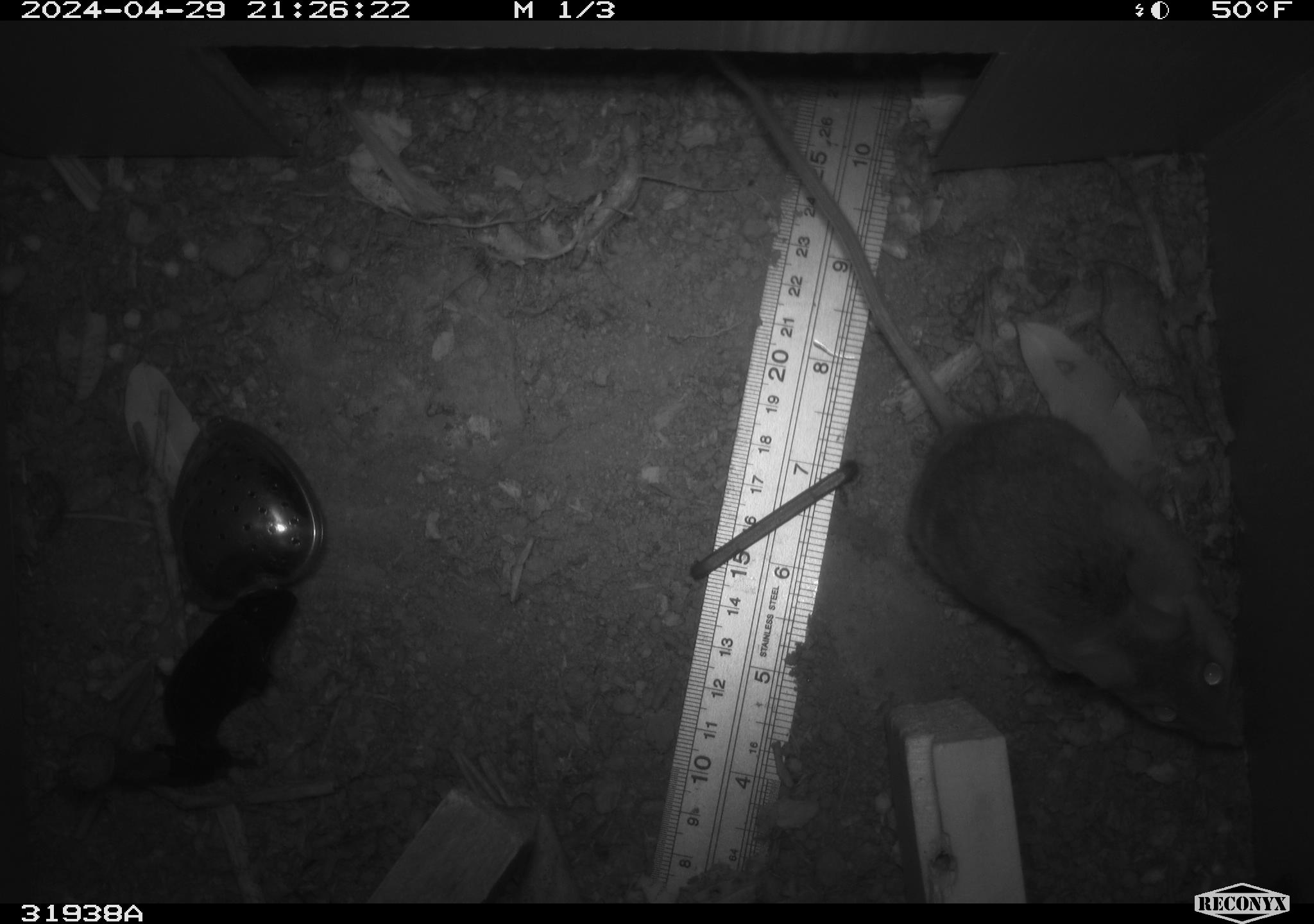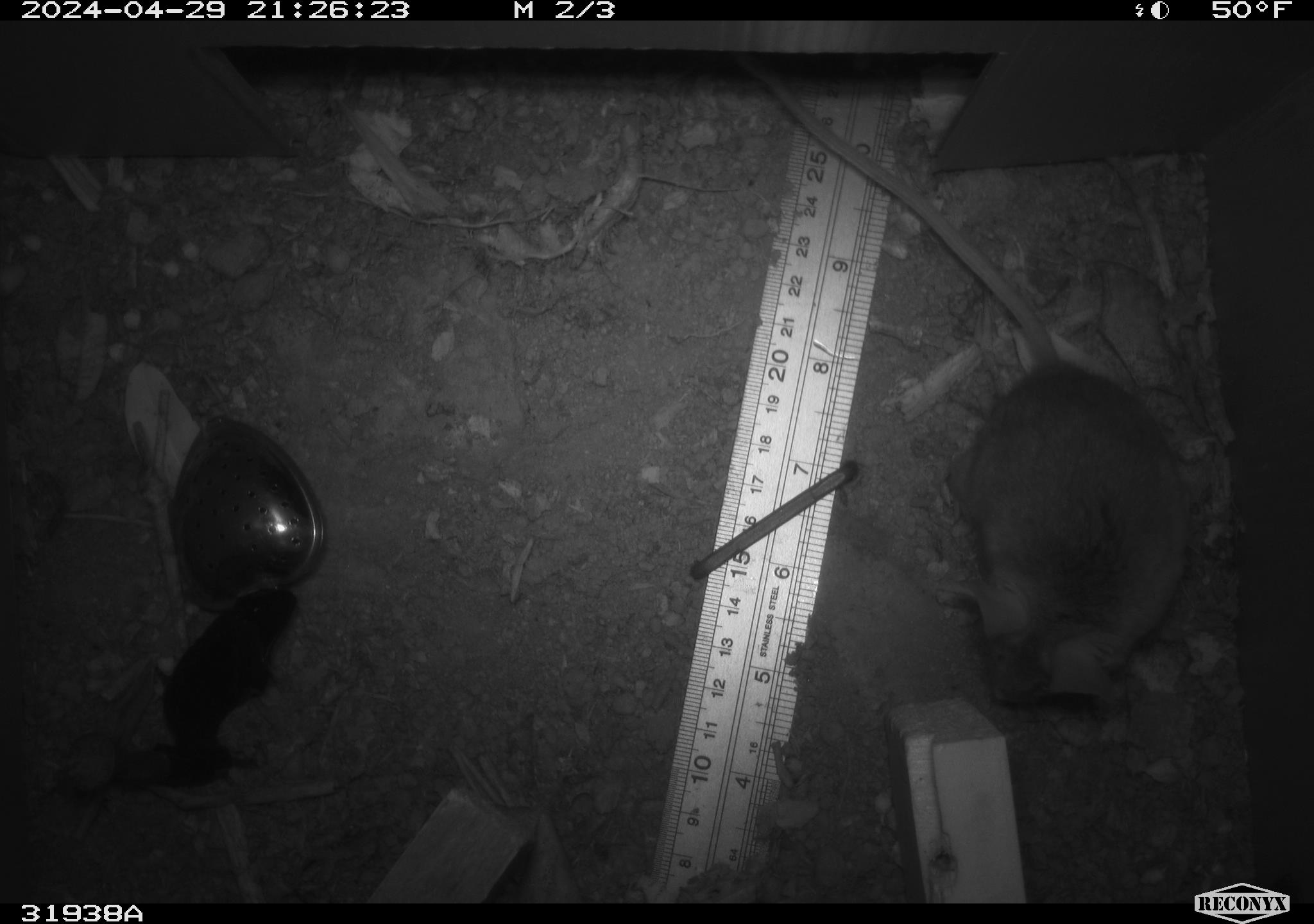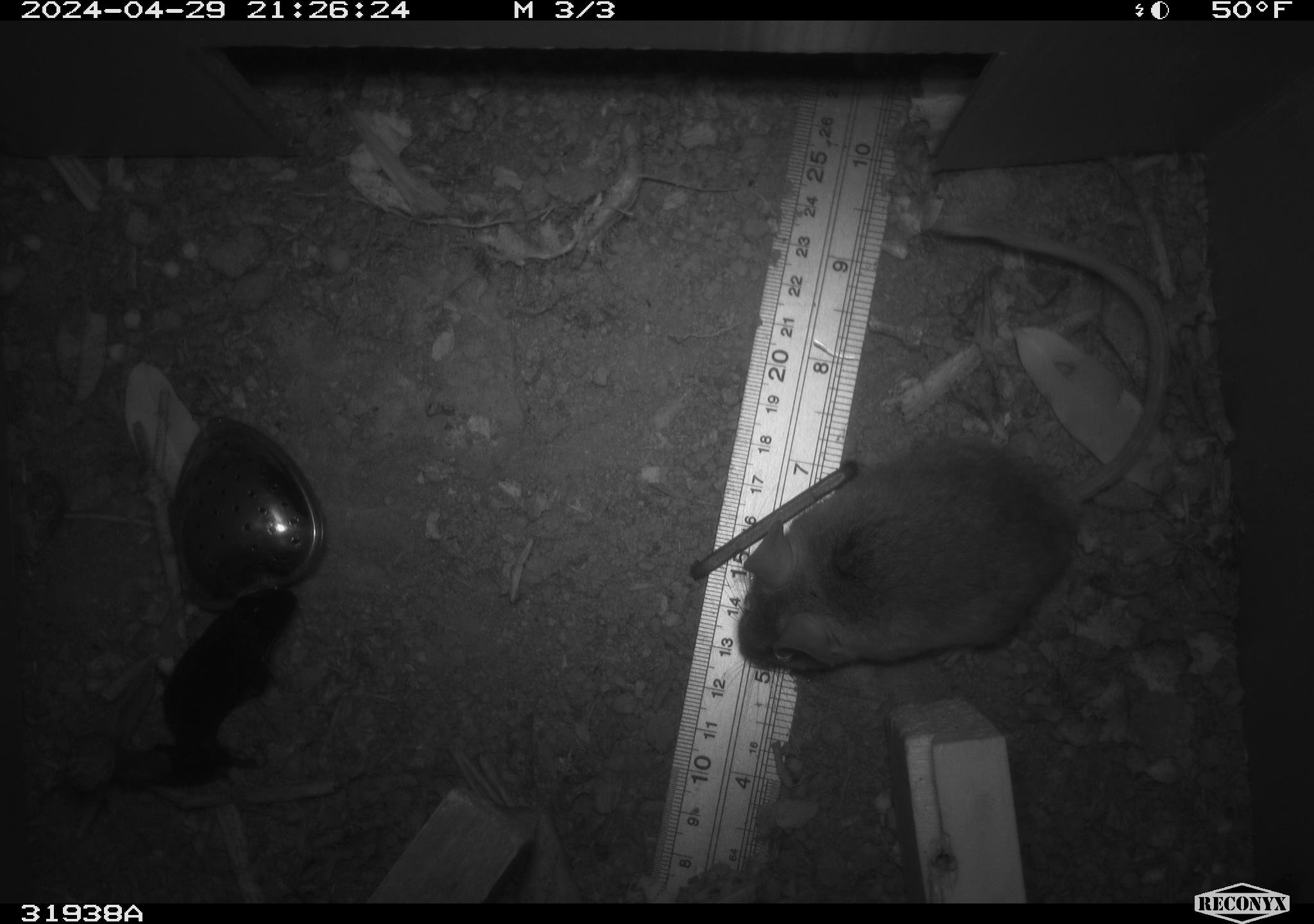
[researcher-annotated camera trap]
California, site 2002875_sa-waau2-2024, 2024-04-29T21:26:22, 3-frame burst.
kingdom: Animalia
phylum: Chordata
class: Mammalia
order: Rodentia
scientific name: Rodentia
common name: rodent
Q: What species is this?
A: Rodent (Rodentia).